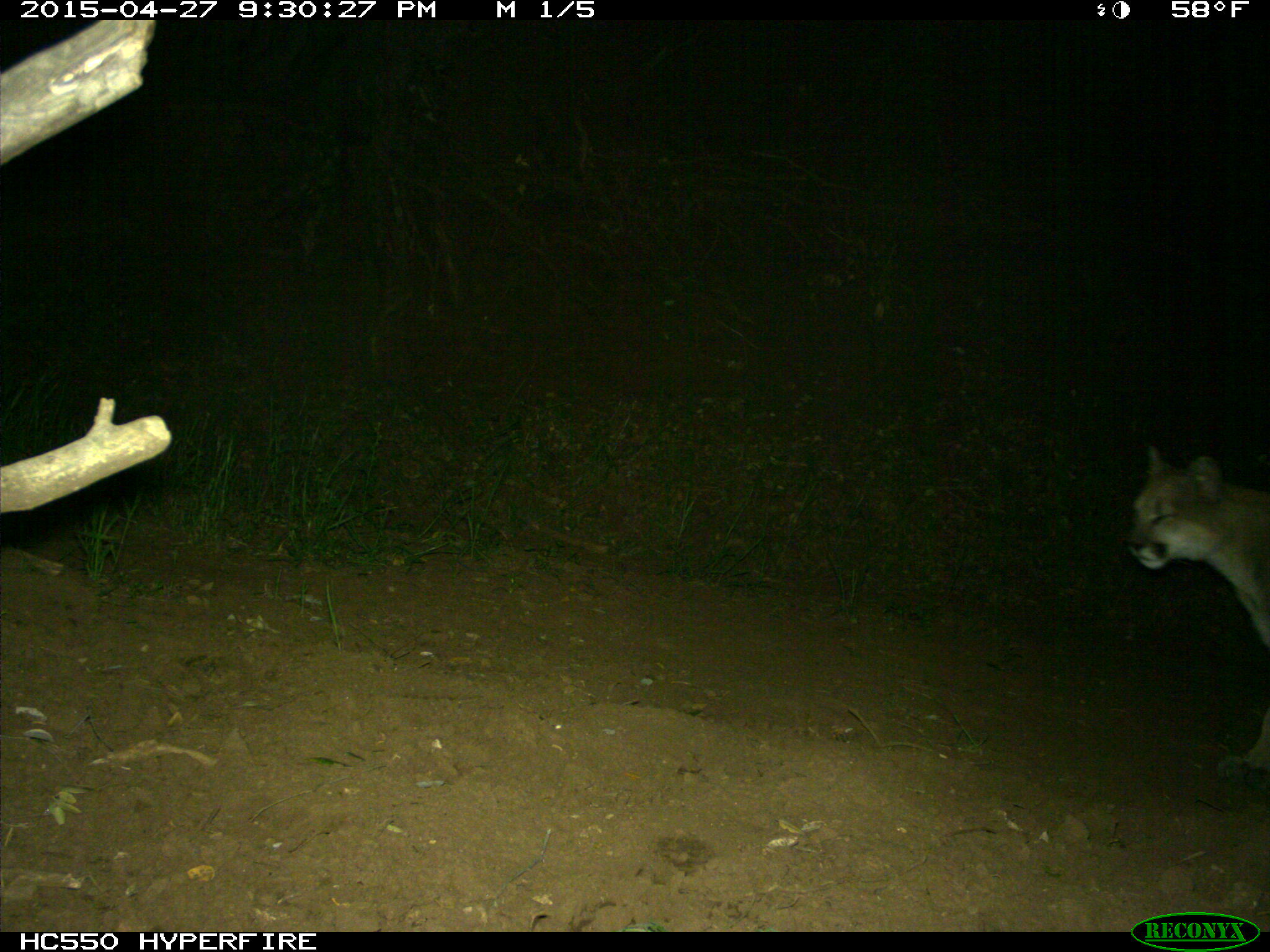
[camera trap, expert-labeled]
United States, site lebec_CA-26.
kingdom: Animalia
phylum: Chordata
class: Mammalia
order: Carnivora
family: Felidae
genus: Puma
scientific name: Puma concolor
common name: mountain lion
Puma concolor (mountain lion).